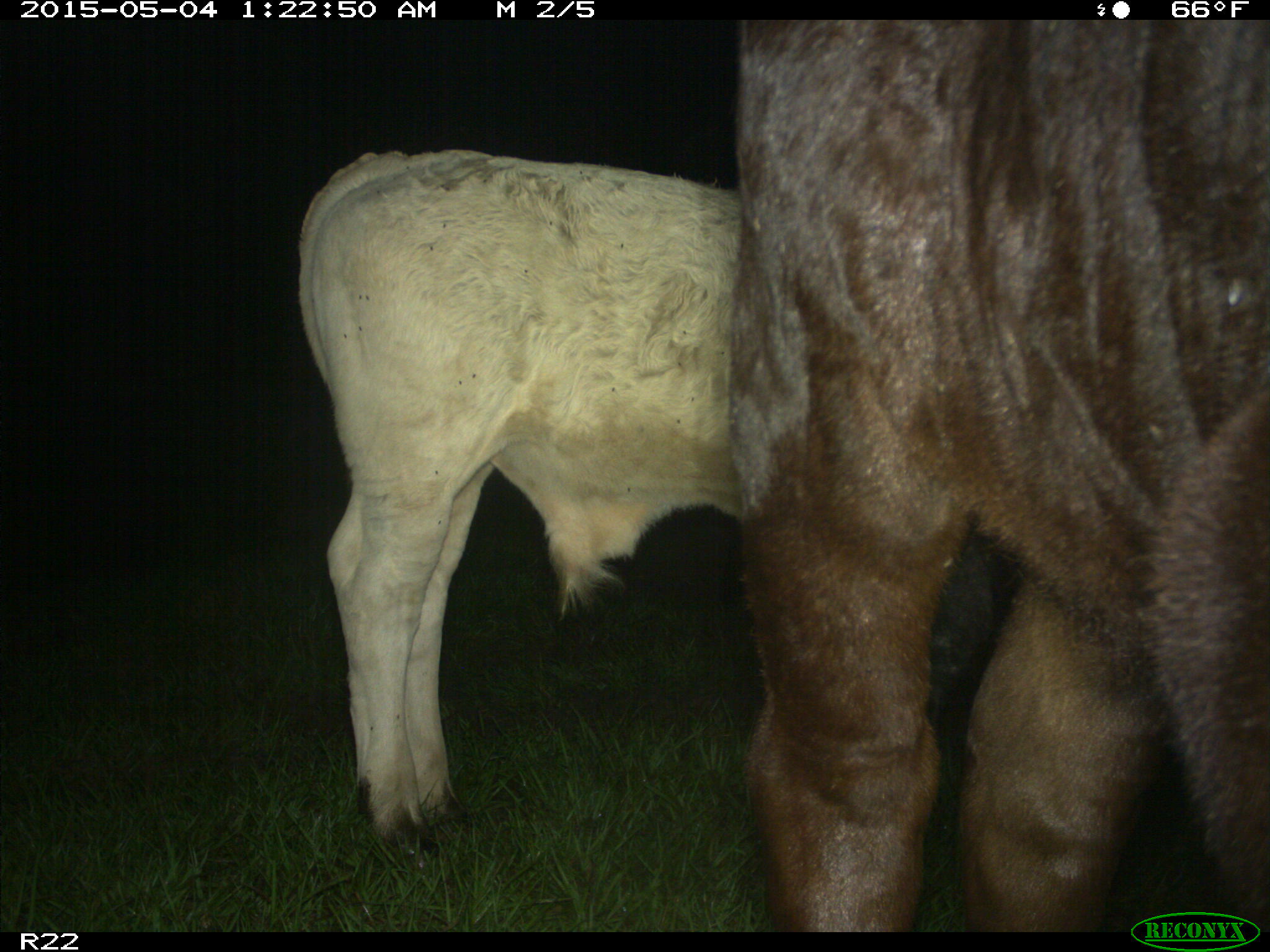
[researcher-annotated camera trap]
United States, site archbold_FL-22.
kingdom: Animalia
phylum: Chordata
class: Mammalia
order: Artiodactyla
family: Bovidae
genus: Bos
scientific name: Bos taurus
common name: domestic cow